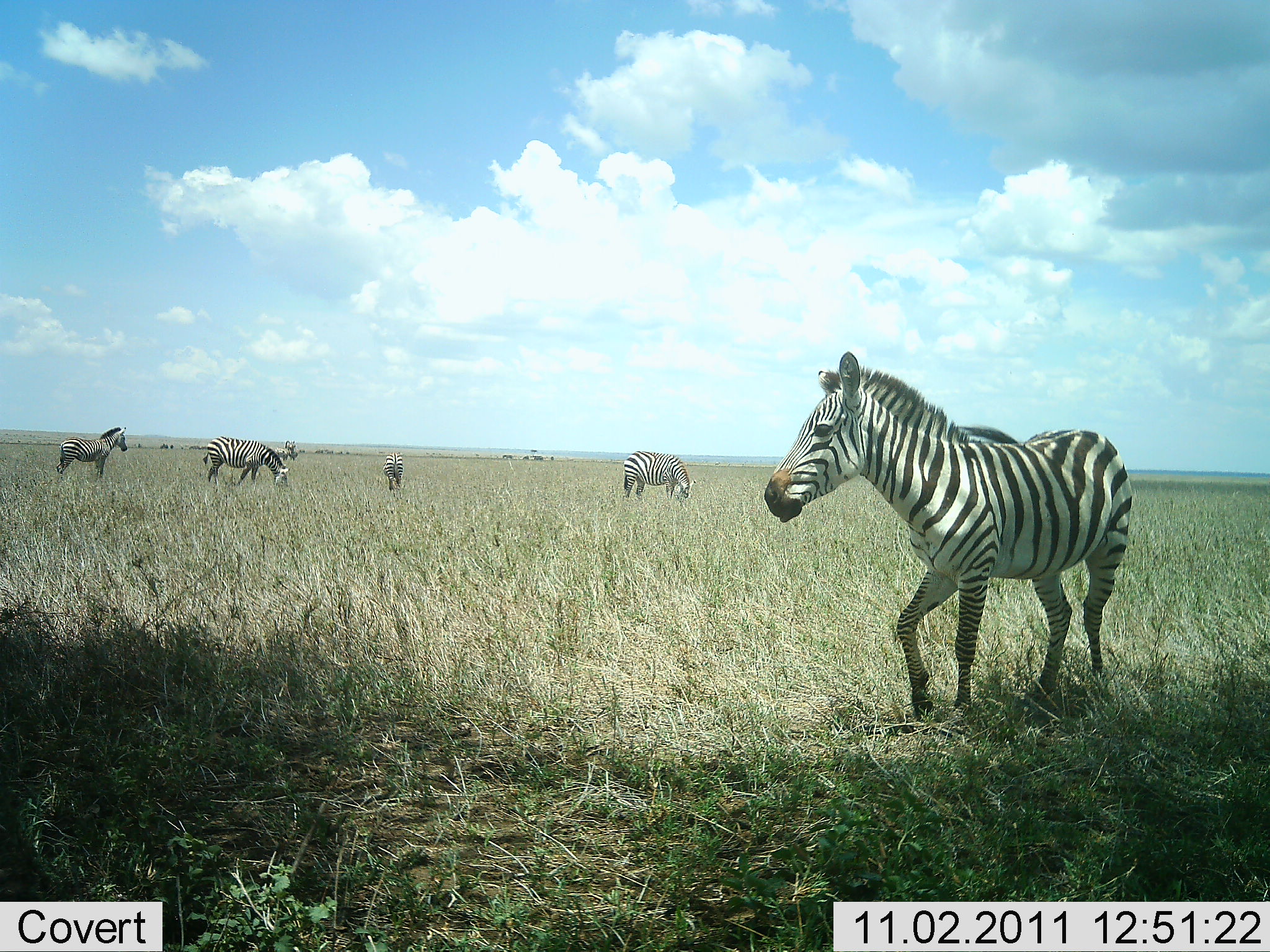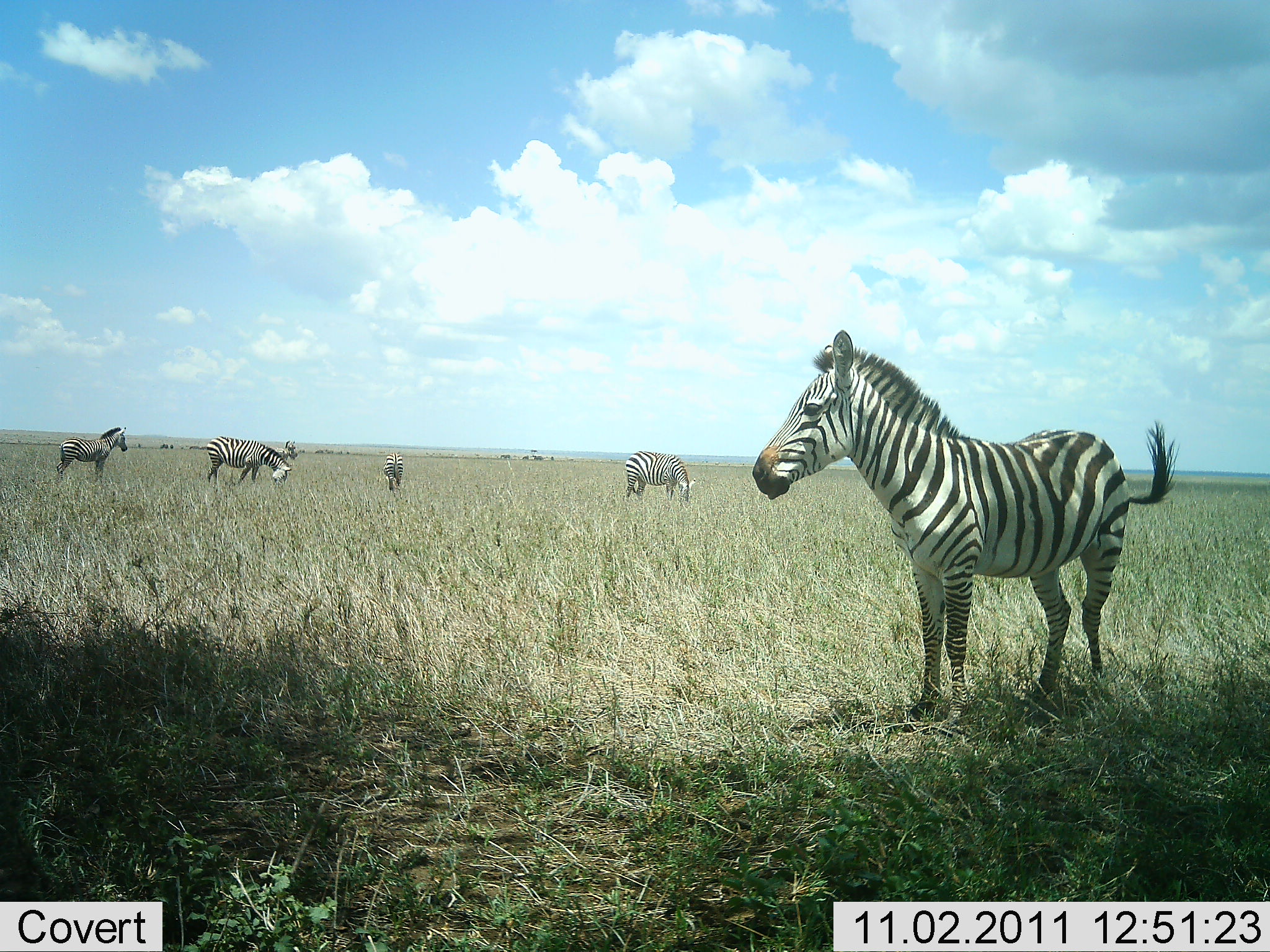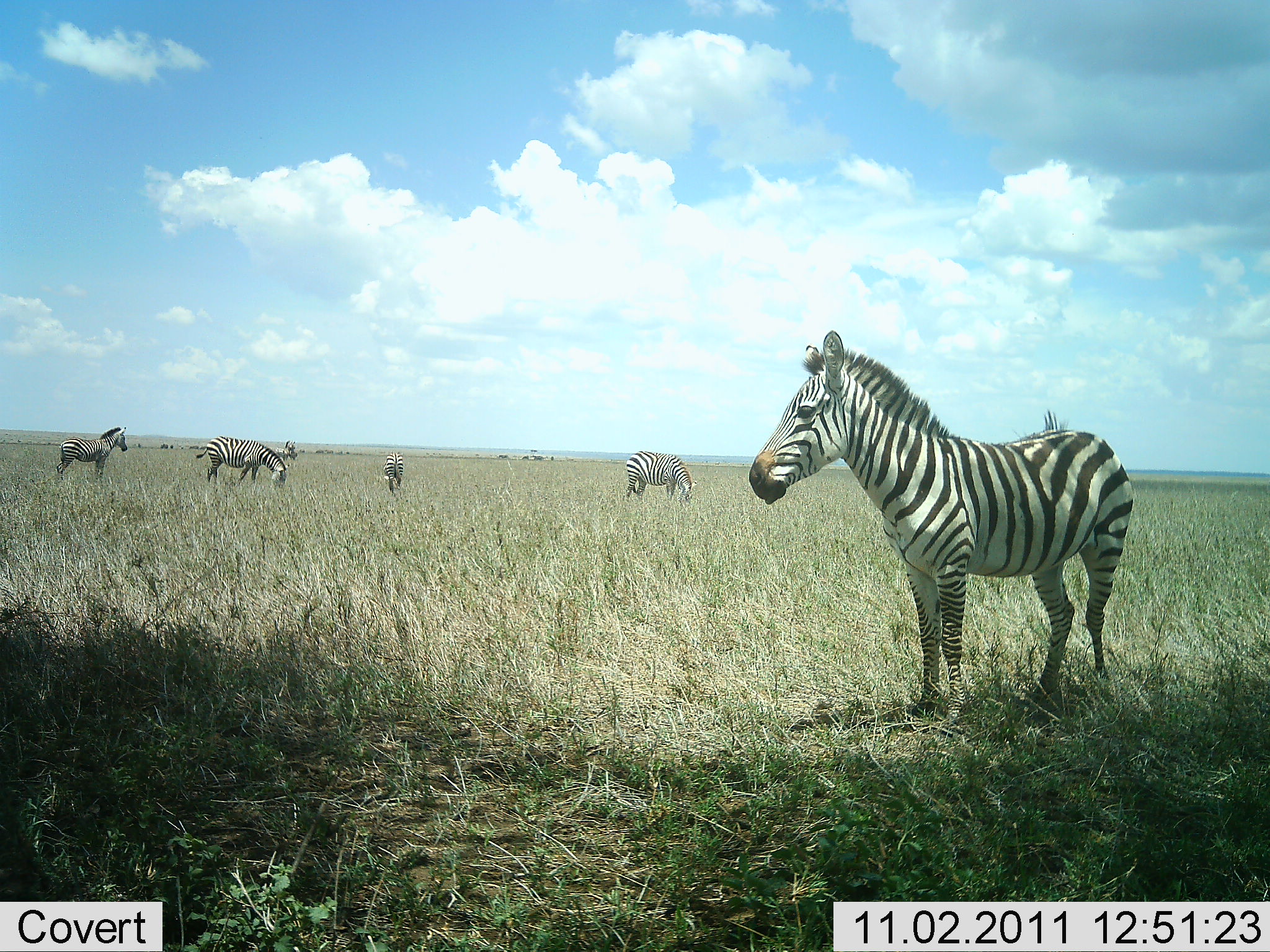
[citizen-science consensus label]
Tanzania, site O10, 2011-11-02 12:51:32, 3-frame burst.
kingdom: Animalia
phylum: Chordata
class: Mammalia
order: Perissodactyla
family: Equidae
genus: Equus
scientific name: Equus quagga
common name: plains zebra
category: zebra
Zebra (plains zebra) (Equus quagga), count 5. Behavior (volunteer vote fractions): standing 100%, resting 0%, moving 0%, interacting 0%. Young present (vote fraction): 0%. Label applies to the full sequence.